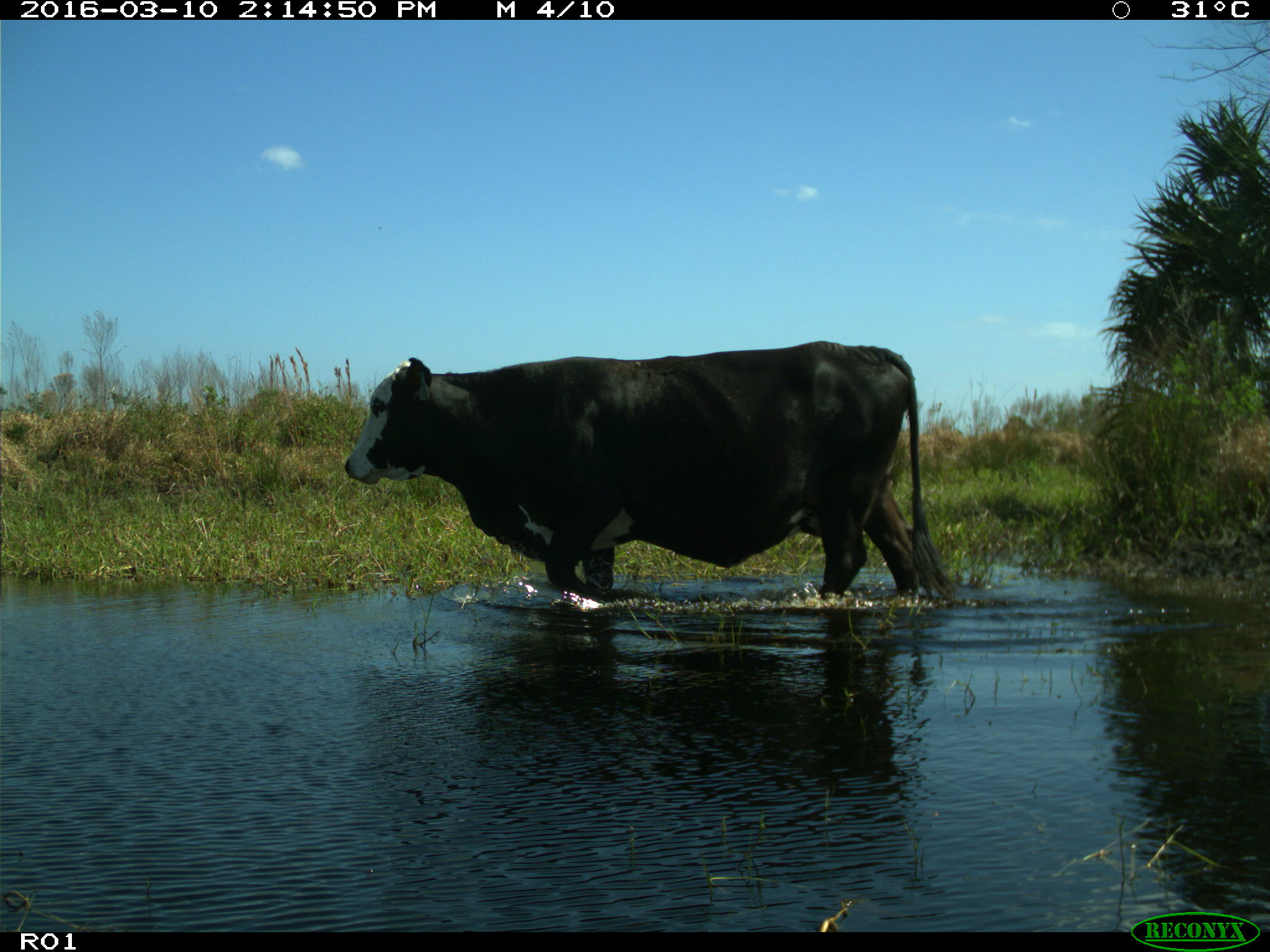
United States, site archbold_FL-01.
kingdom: Animalia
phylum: Chordata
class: Mammalia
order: Artiodactyla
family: Bovidae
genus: Bos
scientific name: Bos taurus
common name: domestic cow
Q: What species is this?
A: Bos taurus (domestic cow).